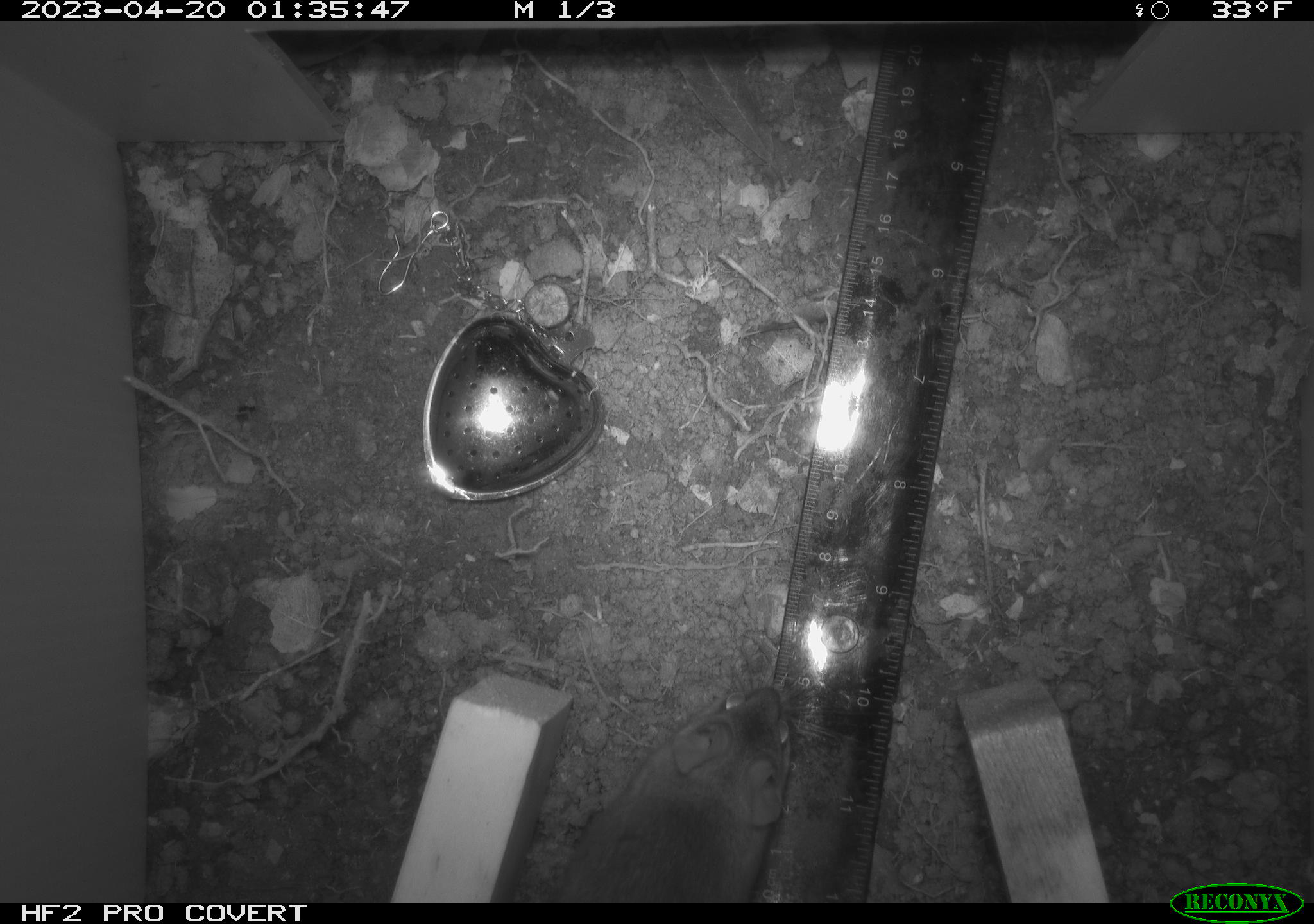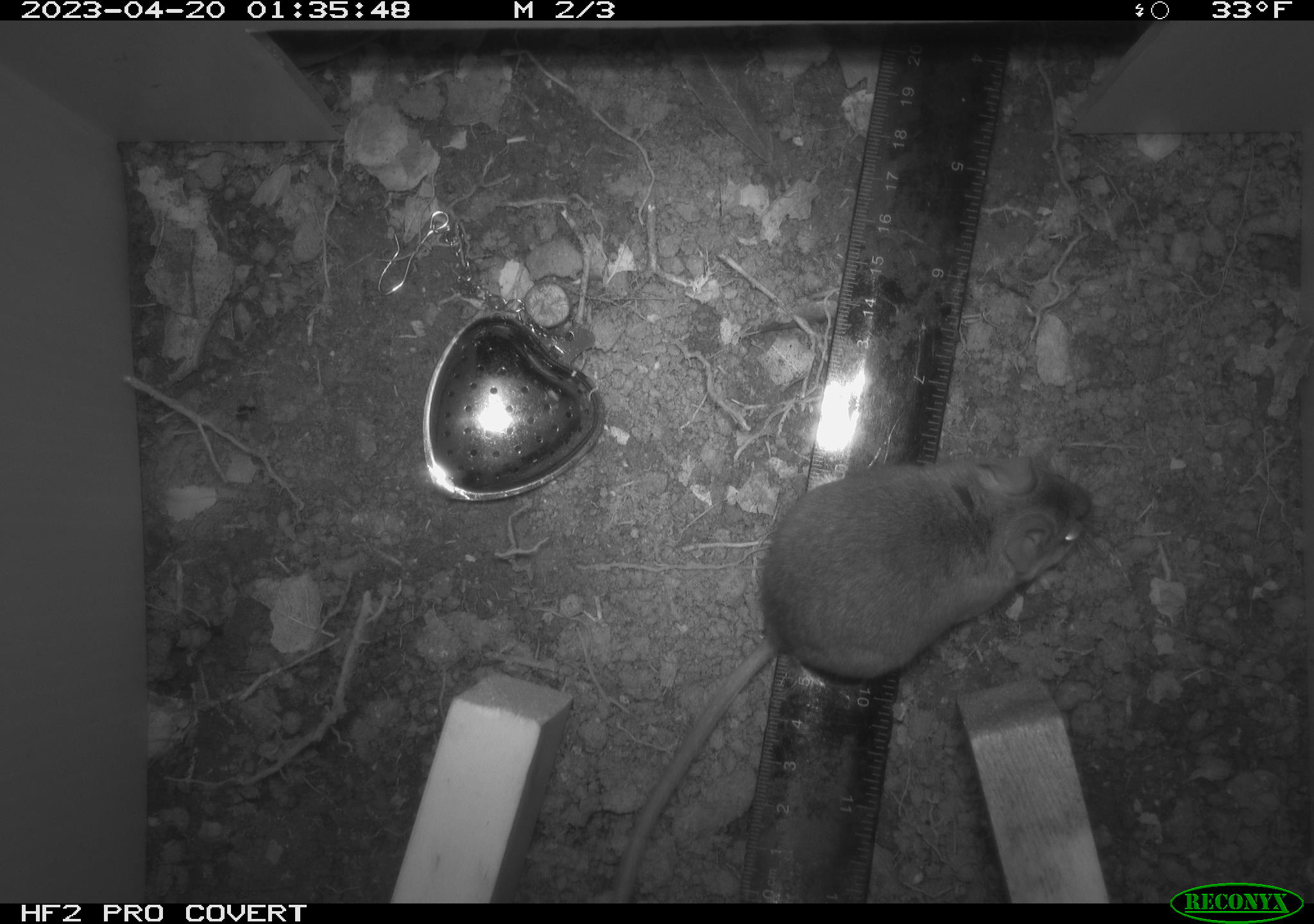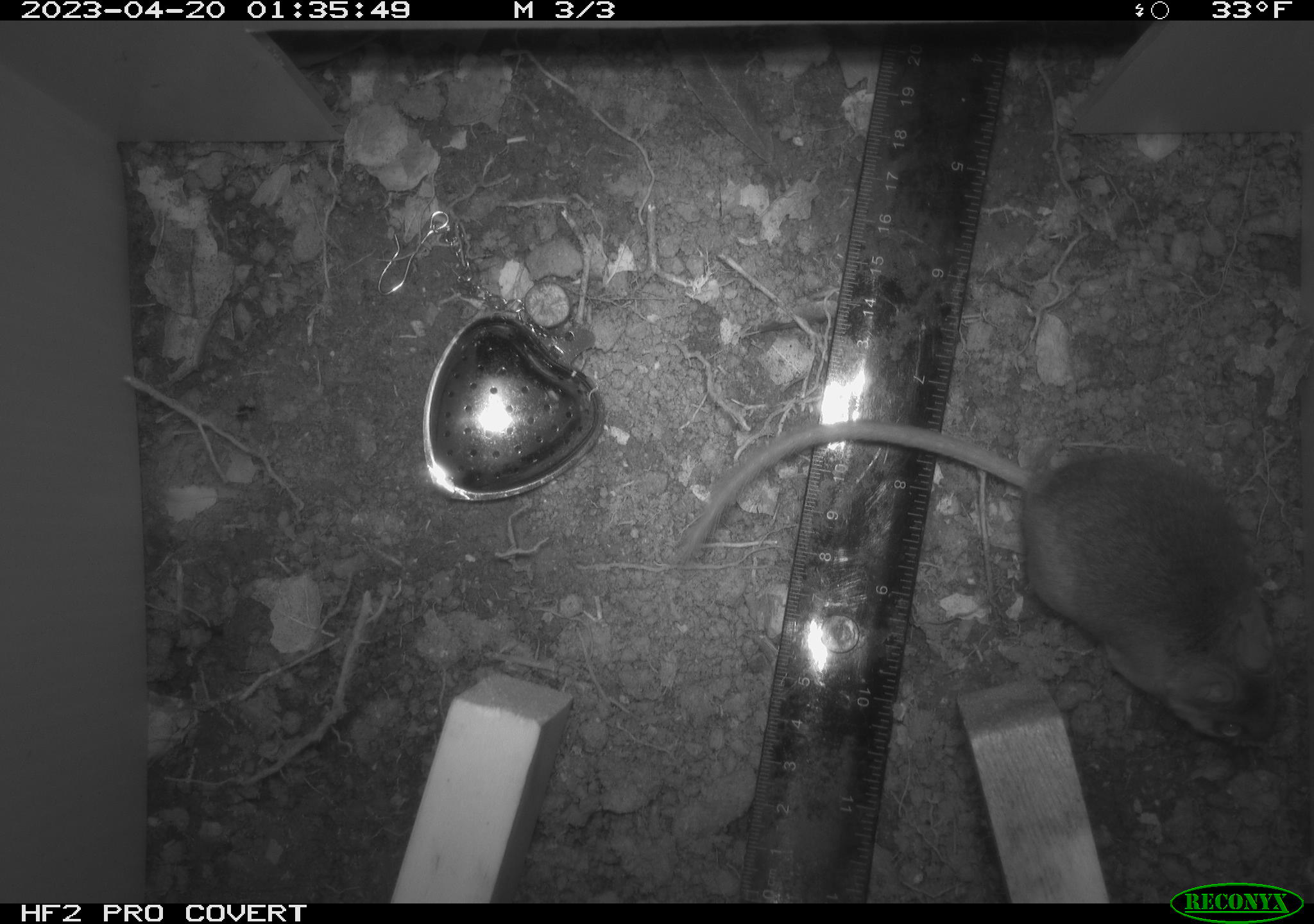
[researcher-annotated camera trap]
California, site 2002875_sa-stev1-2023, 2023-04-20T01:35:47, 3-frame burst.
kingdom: Animalia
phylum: Chordata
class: Mammalia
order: Rodentia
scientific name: Rodentia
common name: mouse species